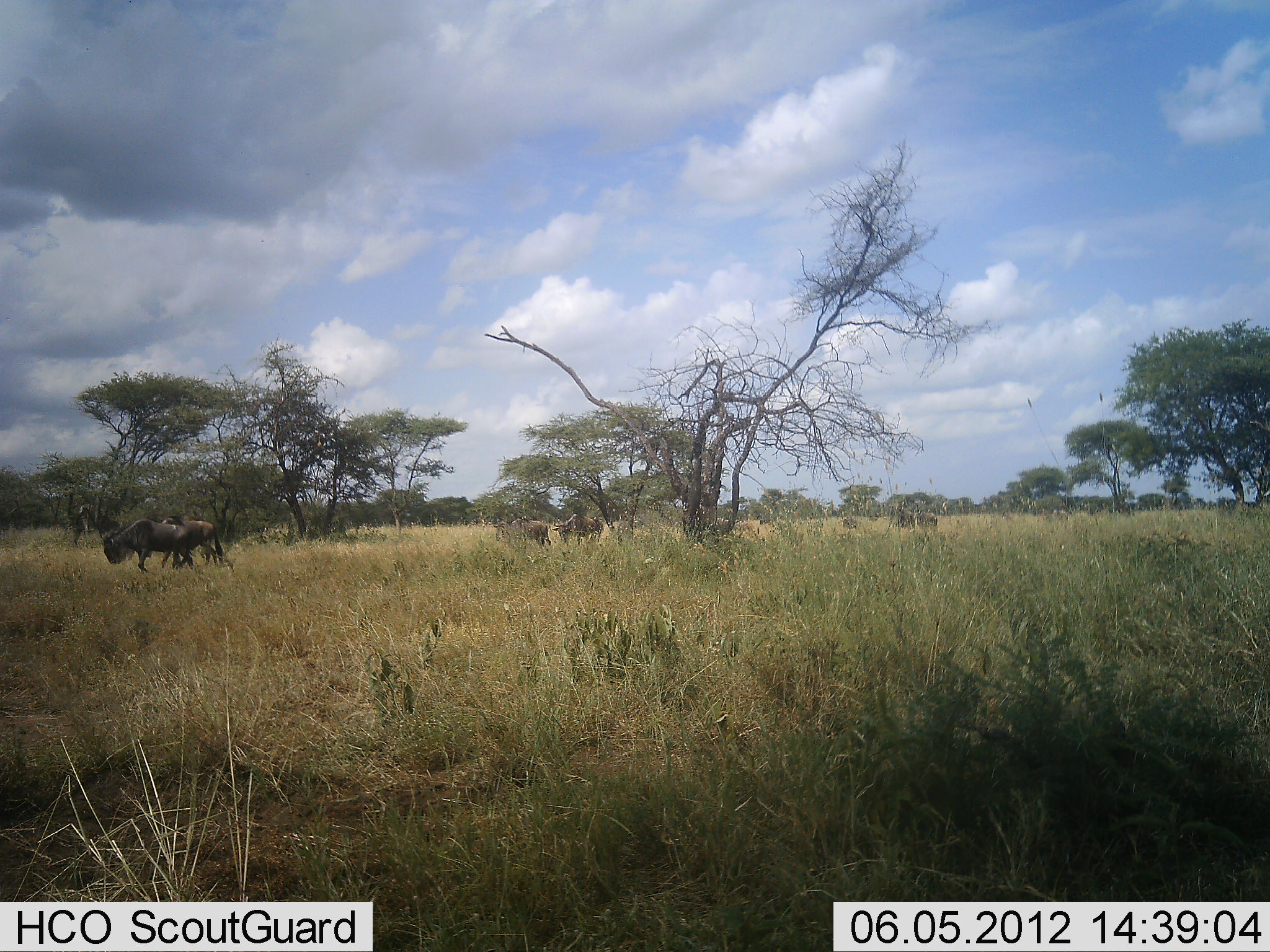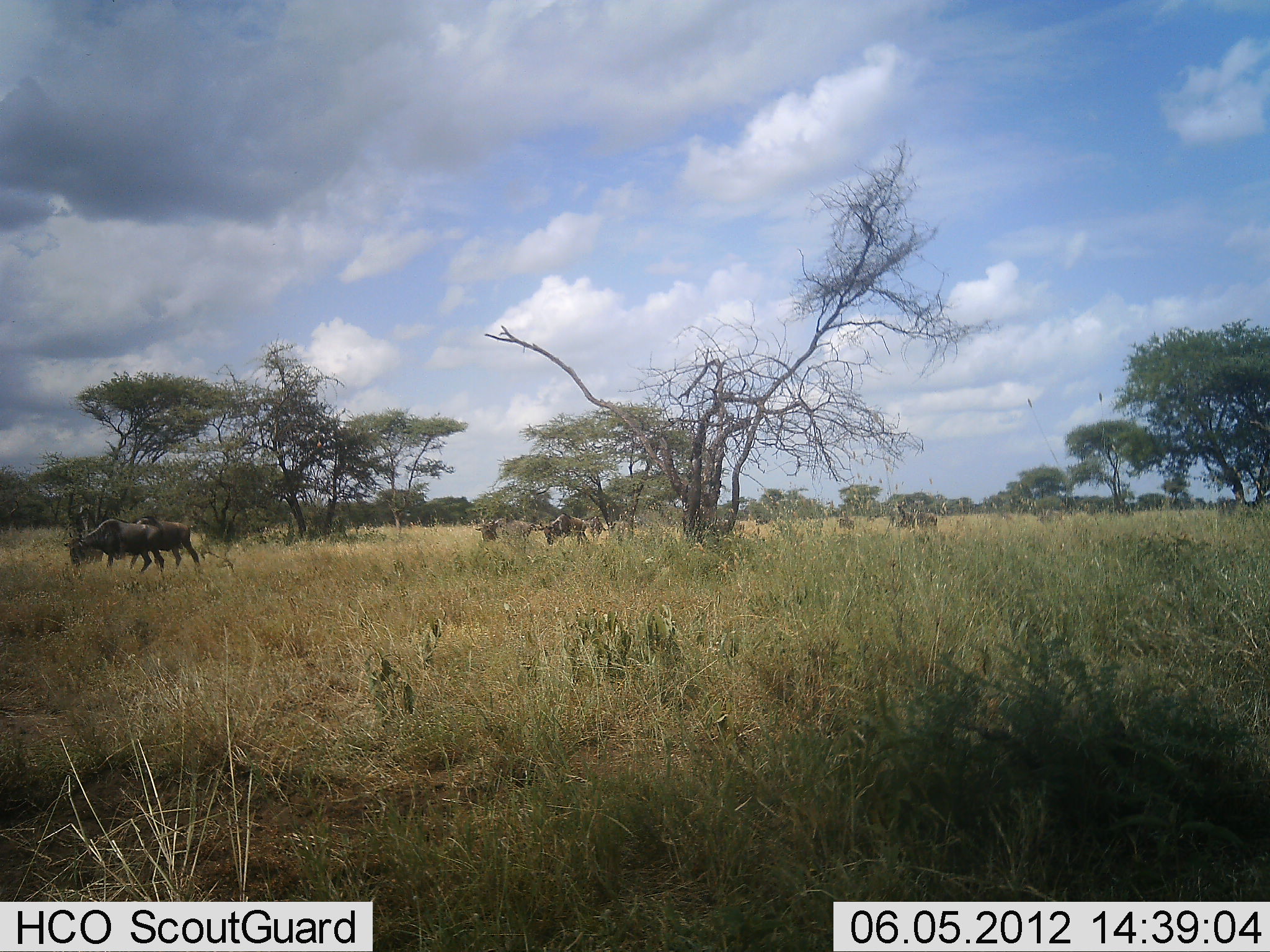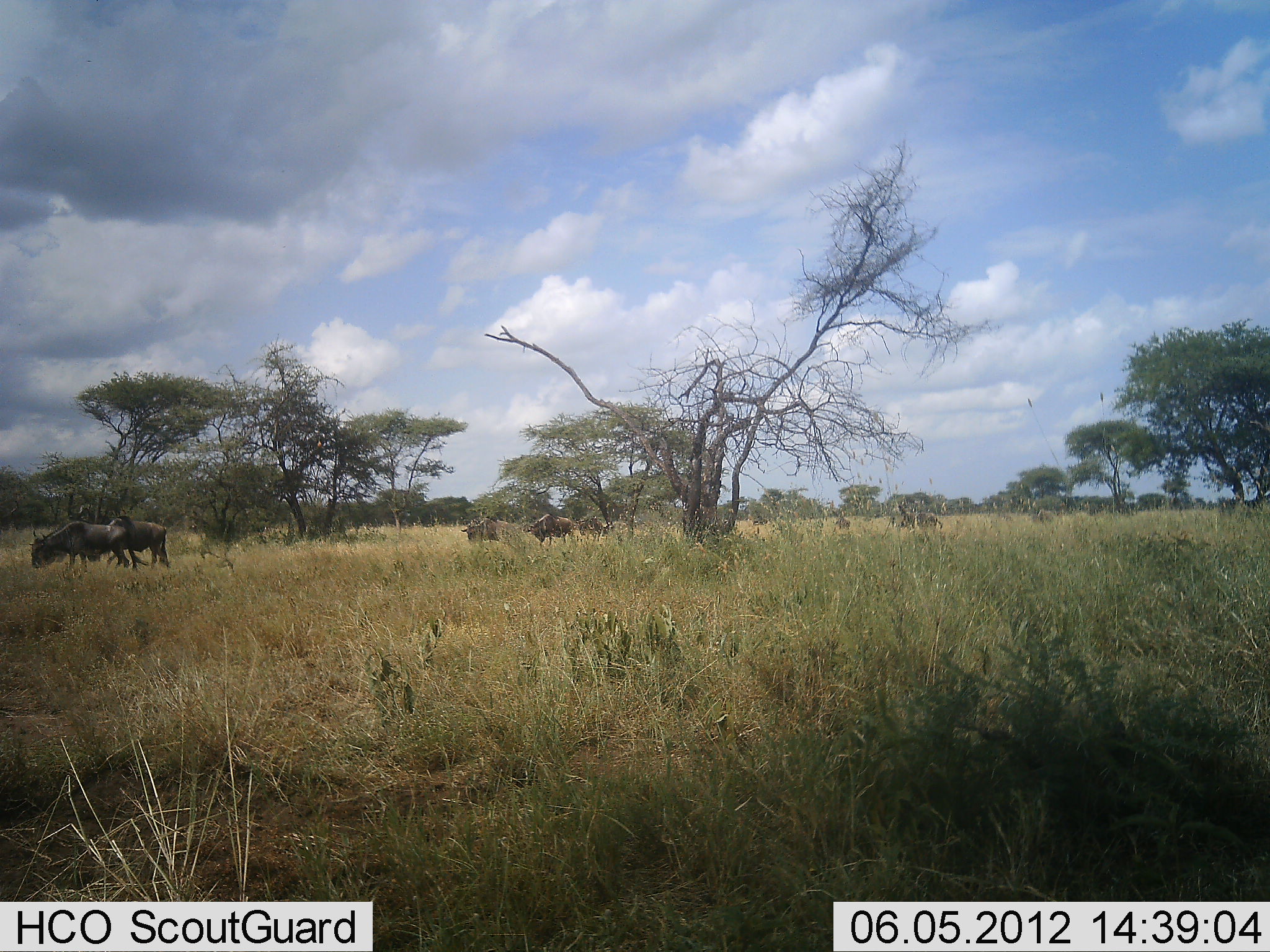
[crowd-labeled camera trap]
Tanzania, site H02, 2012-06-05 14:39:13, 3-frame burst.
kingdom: Animalia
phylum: Chordata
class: Mammalia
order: Artiodactyla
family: Bovidae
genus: Connochaetes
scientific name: Connochaetes taurinus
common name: blue wildebeest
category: wildebeest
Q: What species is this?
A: Wildebeest (blue wildebeest) (Connochaetes taurinus).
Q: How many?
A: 11-50.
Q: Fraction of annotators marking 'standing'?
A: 10%.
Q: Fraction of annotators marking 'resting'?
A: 0%.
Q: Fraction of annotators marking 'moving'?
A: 90%.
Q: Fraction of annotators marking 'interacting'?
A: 0%.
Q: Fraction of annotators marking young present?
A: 0%.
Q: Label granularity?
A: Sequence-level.